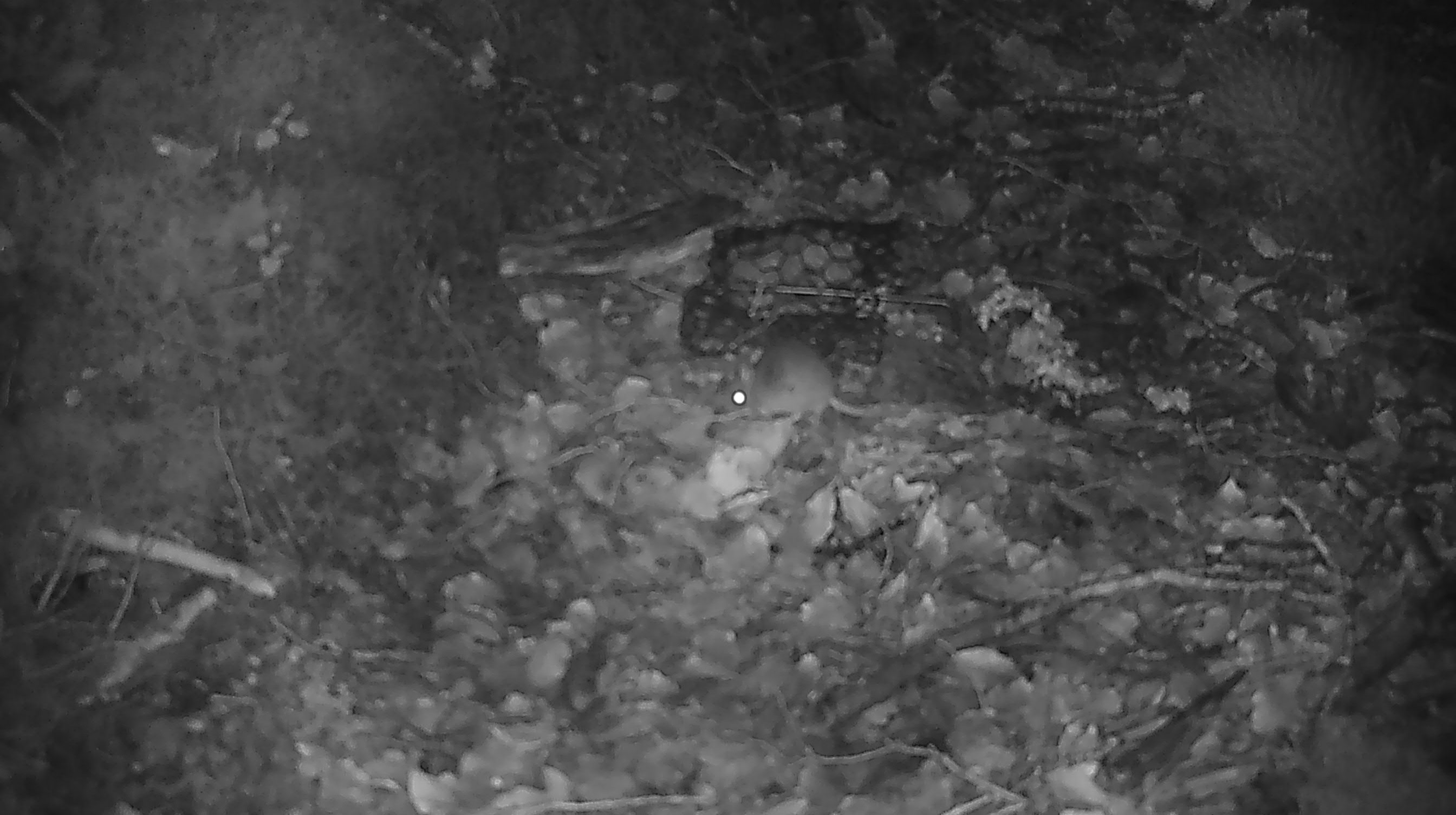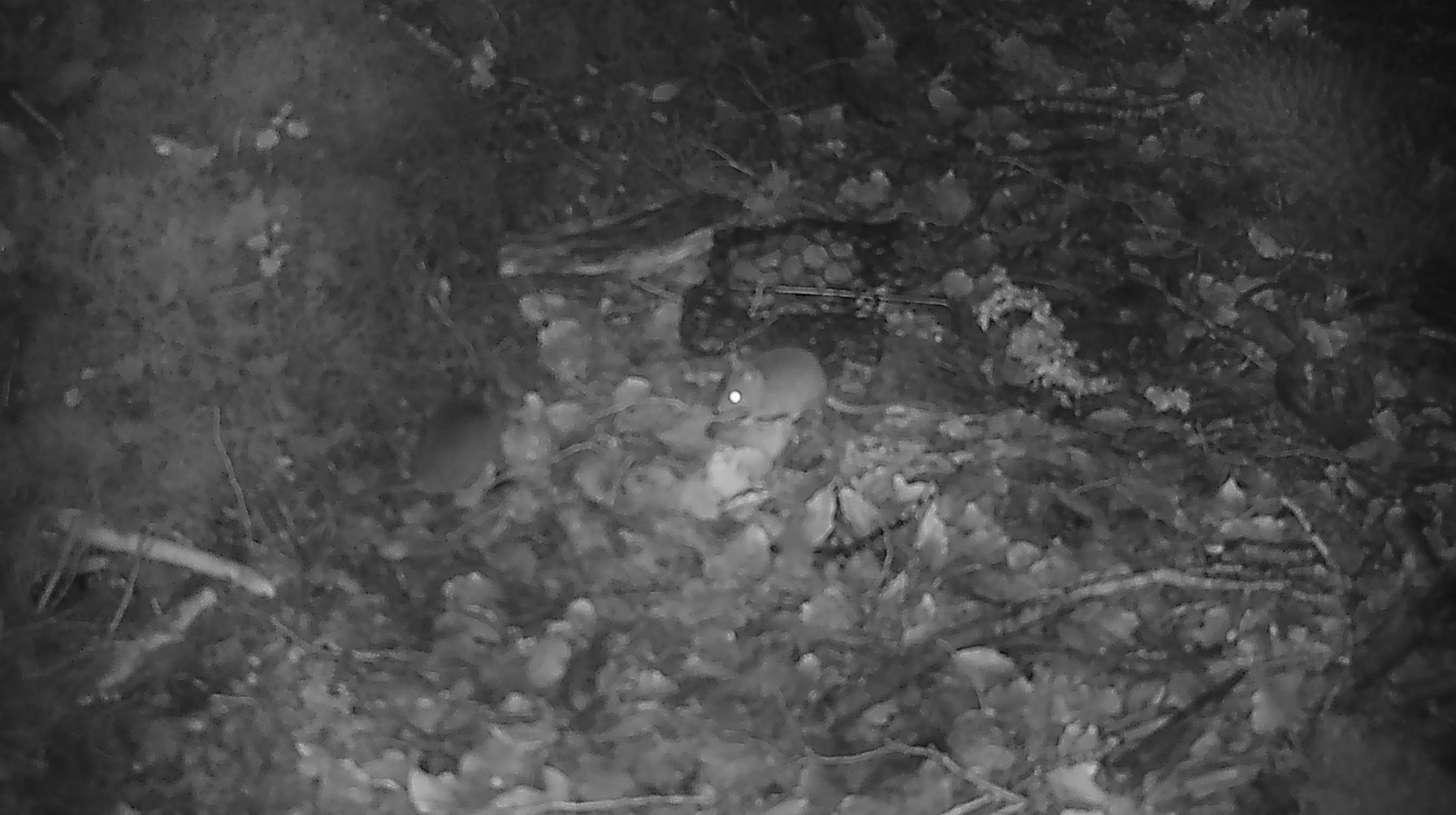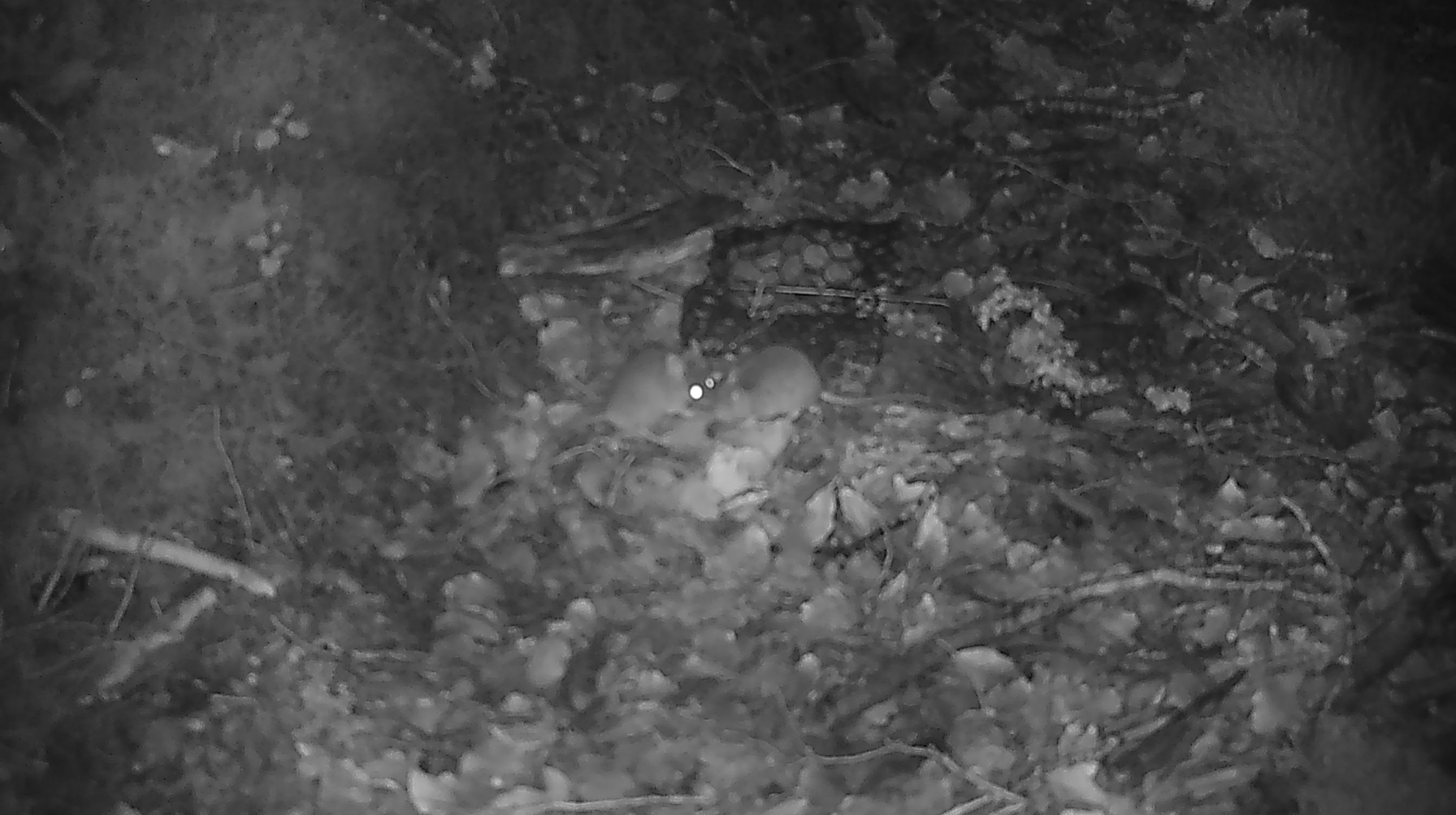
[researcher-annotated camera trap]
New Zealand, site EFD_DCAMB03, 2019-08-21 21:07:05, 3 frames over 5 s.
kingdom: Animalia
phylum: Chordata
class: Mammalia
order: Rodentia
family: Muridae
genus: Mus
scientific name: Mus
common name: mouse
Mouse (Mus).